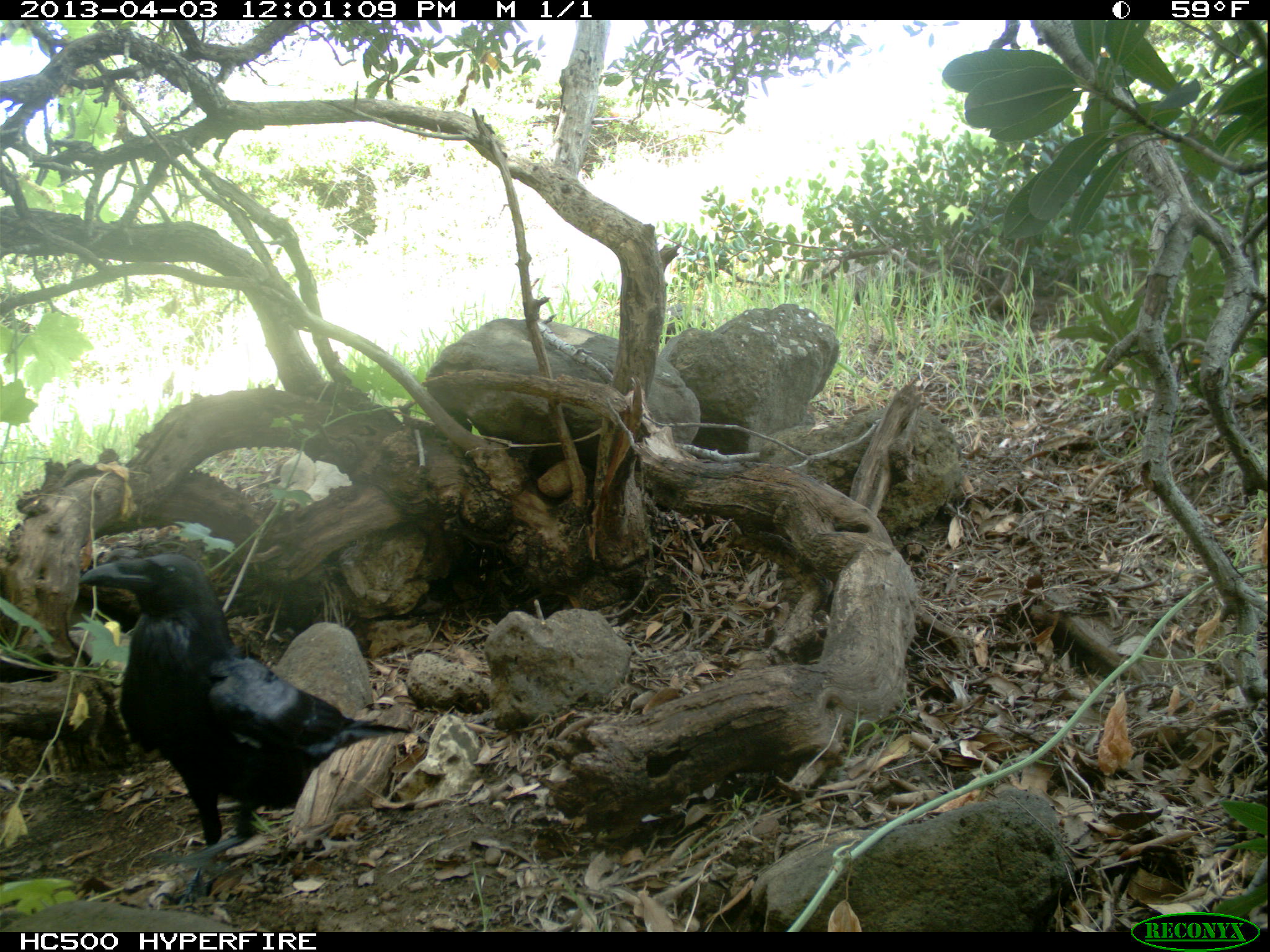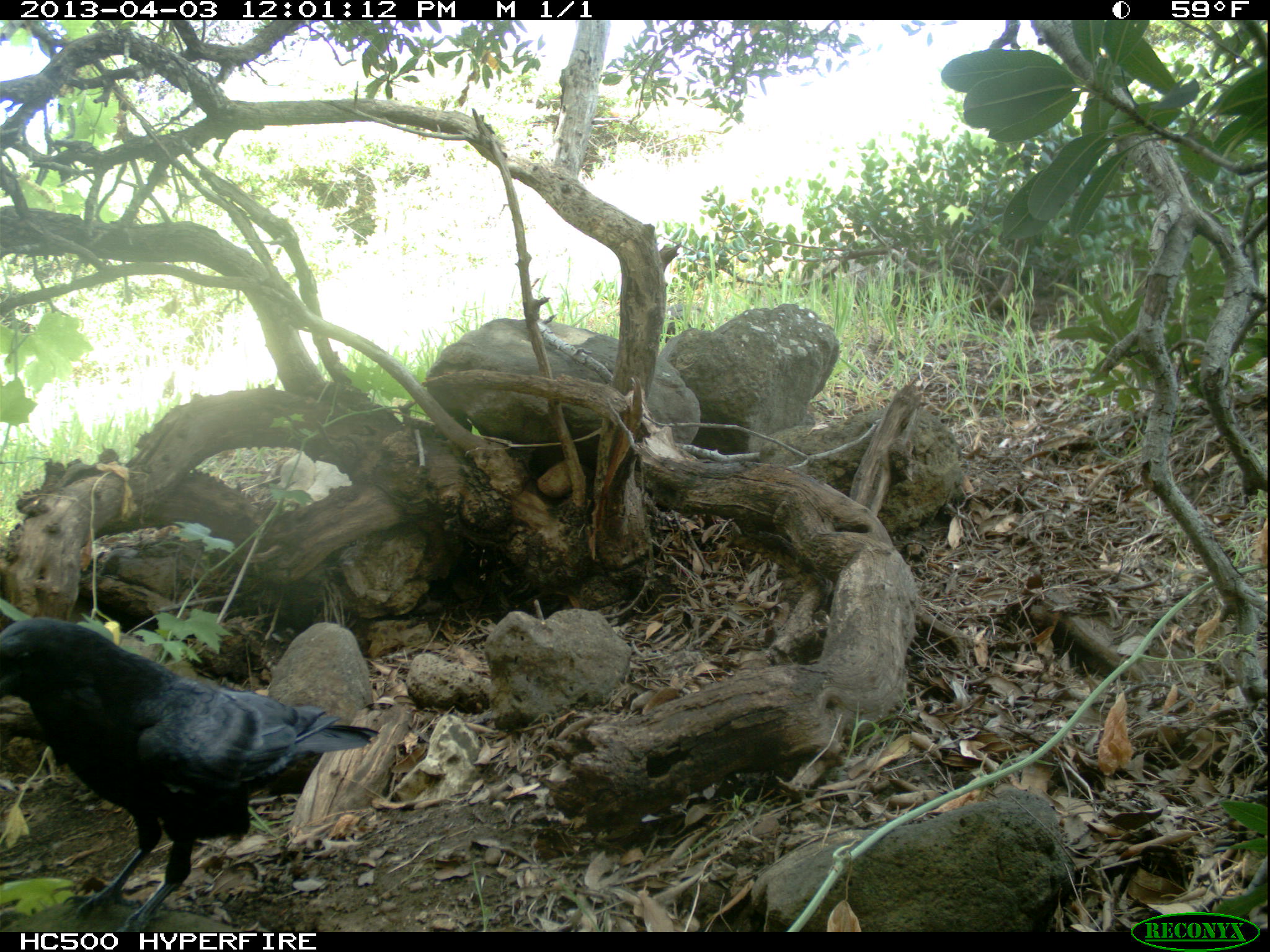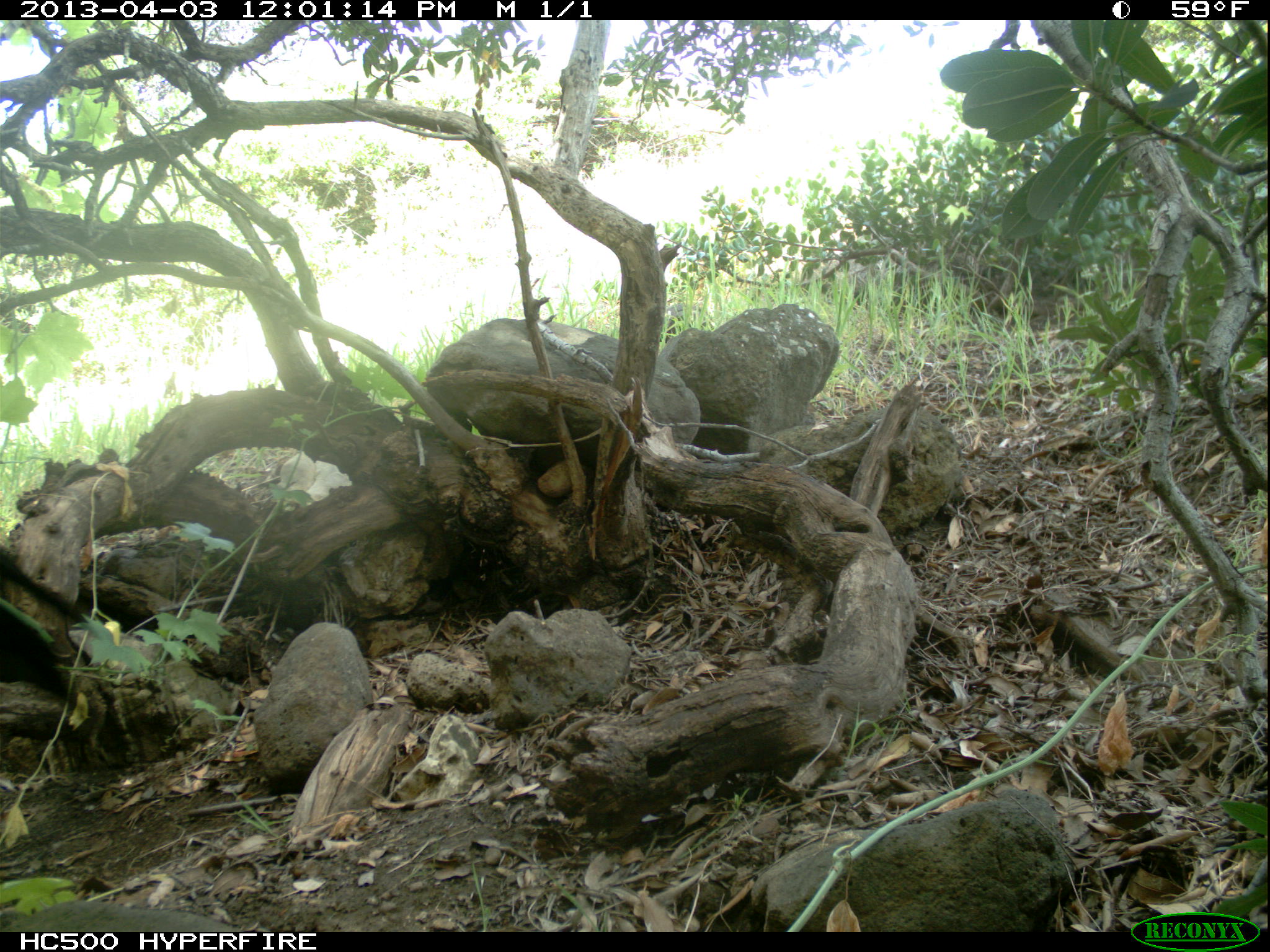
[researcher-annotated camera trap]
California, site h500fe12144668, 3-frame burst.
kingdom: Animalia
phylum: Chordata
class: Aves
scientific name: Aves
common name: bird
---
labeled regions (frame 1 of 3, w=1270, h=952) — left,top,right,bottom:
bird: 80,552,410,847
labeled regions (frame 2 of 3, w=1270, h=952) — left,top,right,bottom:
bird: 0,617,379,932